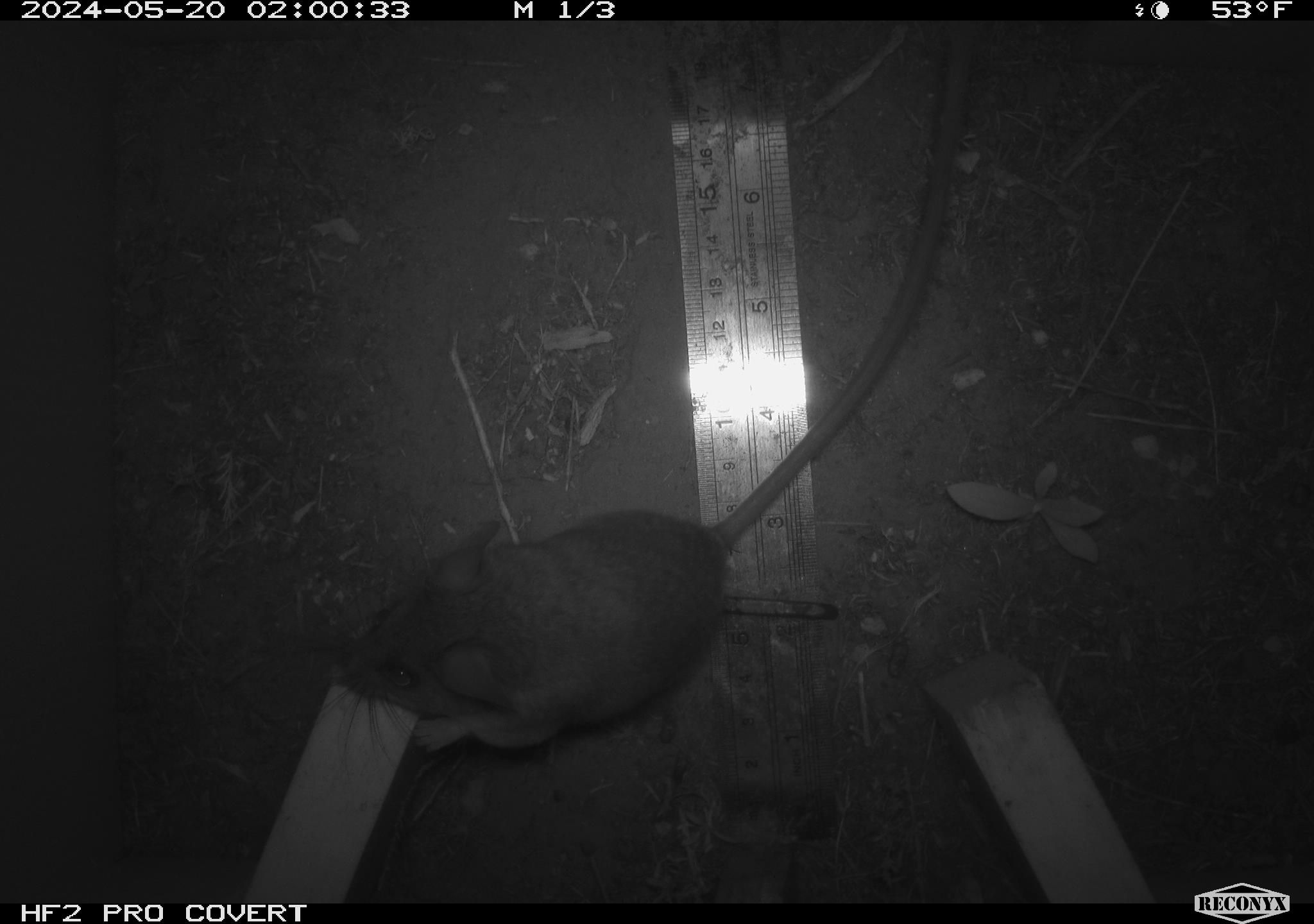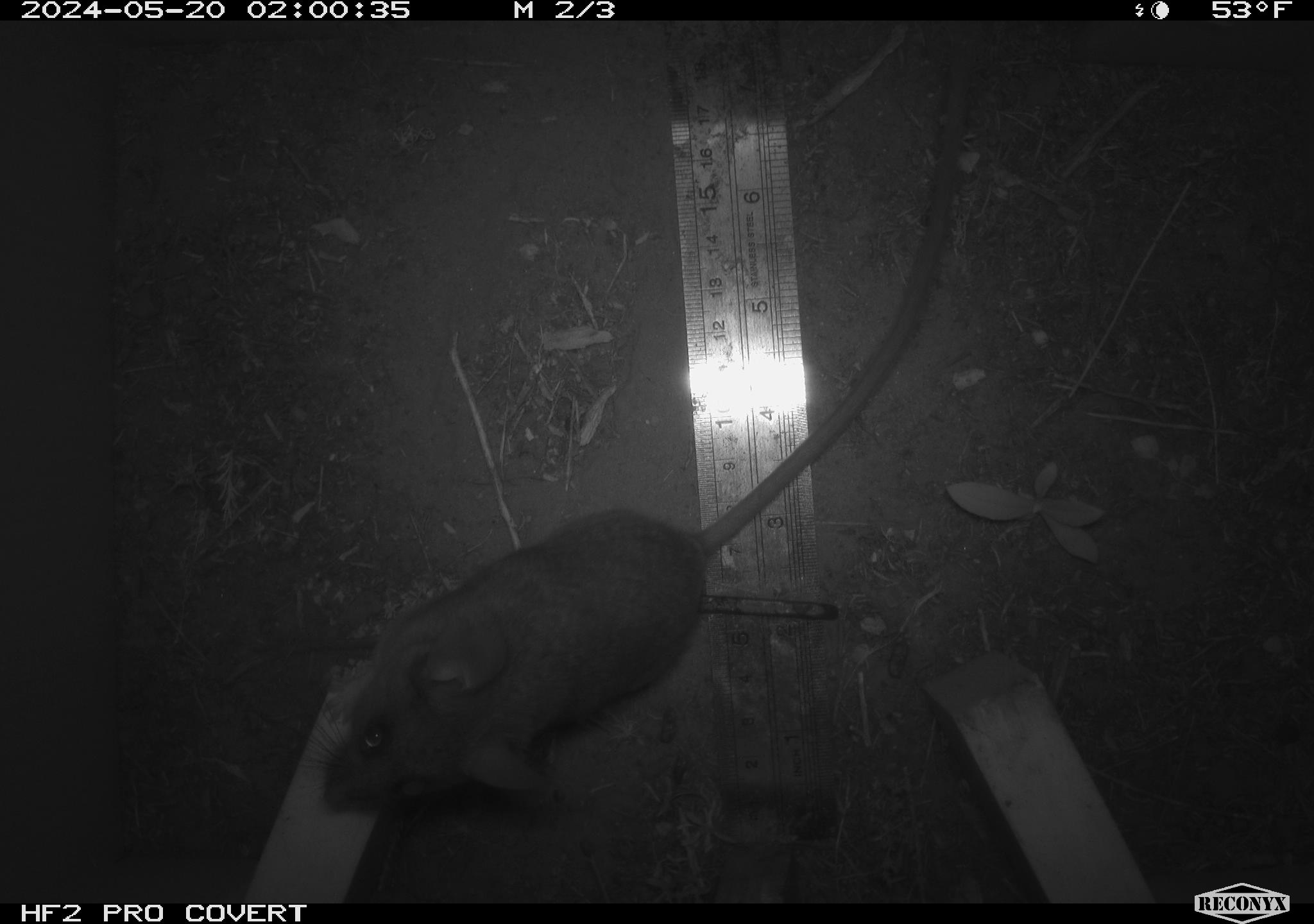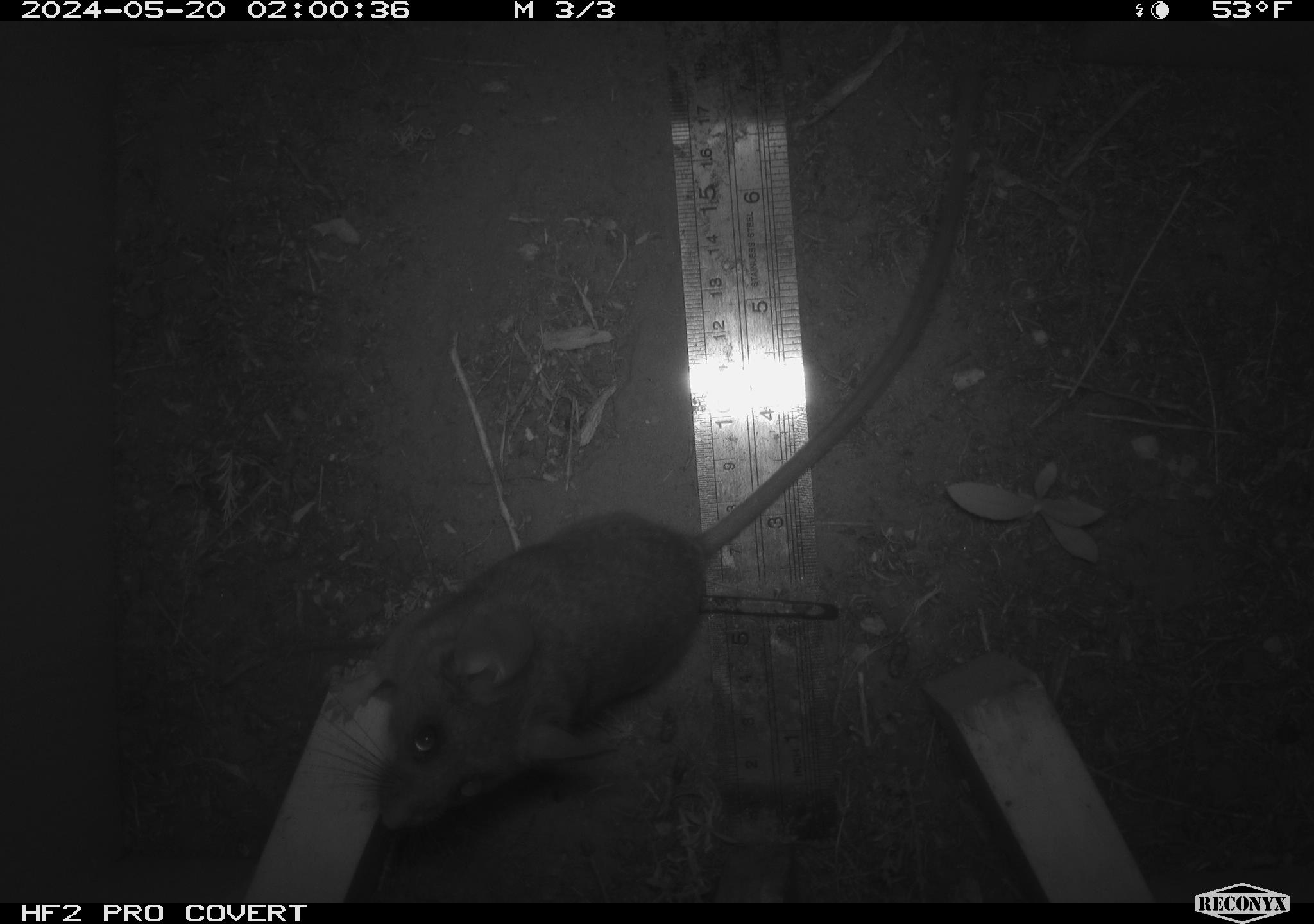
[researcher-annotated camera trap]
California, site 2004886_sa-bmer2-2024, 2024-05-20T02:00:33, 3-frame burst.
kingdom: Animalia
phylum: Chordata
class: Mammalia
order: Rodentia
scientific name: Rodentia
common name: mouse species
Mouse species (Rodentia).